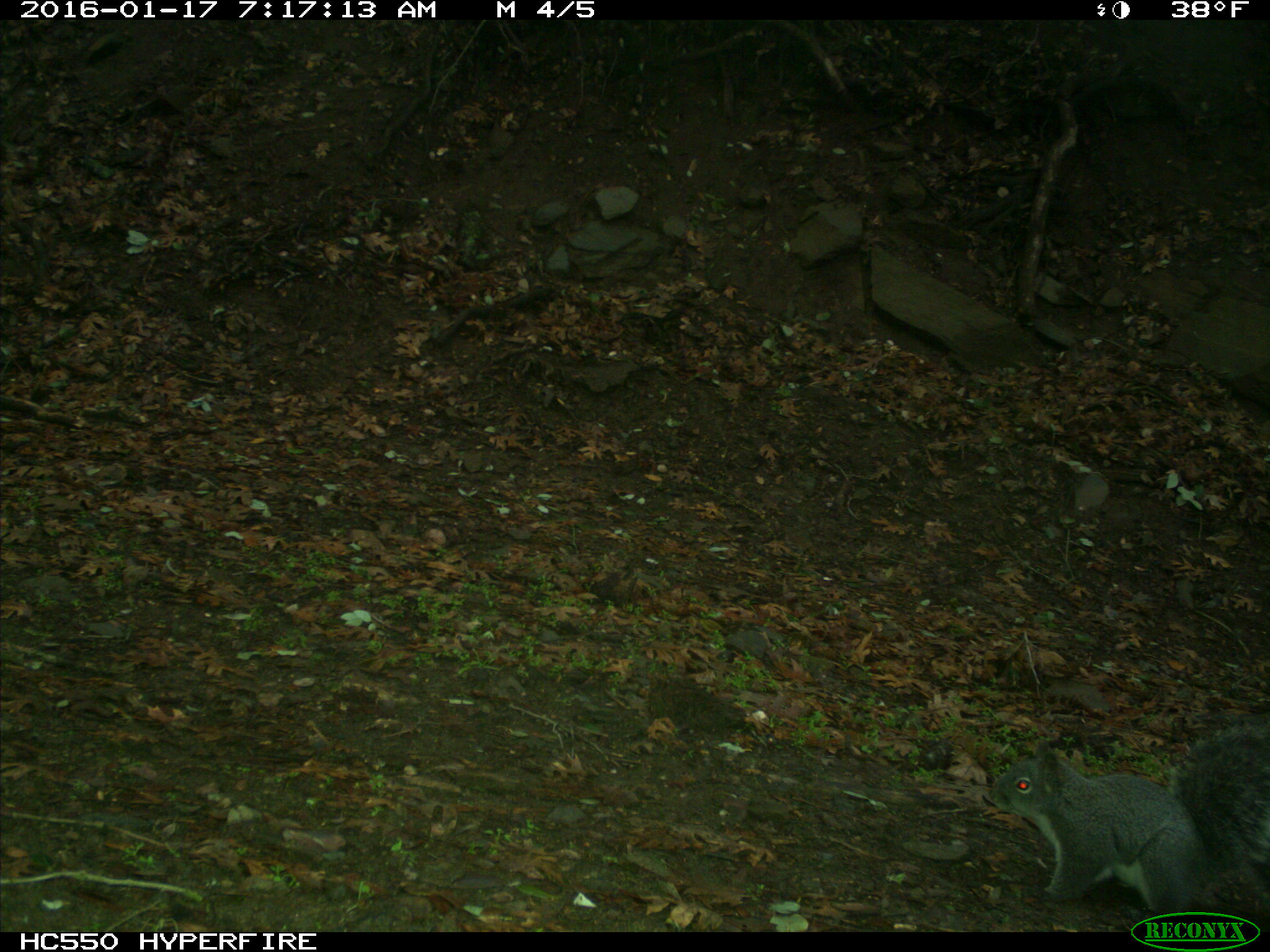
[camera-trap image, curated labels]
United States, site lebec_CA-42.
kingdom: Animalia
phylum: Chordata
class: Mammalia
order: Rodentia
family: Sciuridae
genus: Sciurus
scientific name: Sciurus carolinensis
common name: eastern gray squirrel